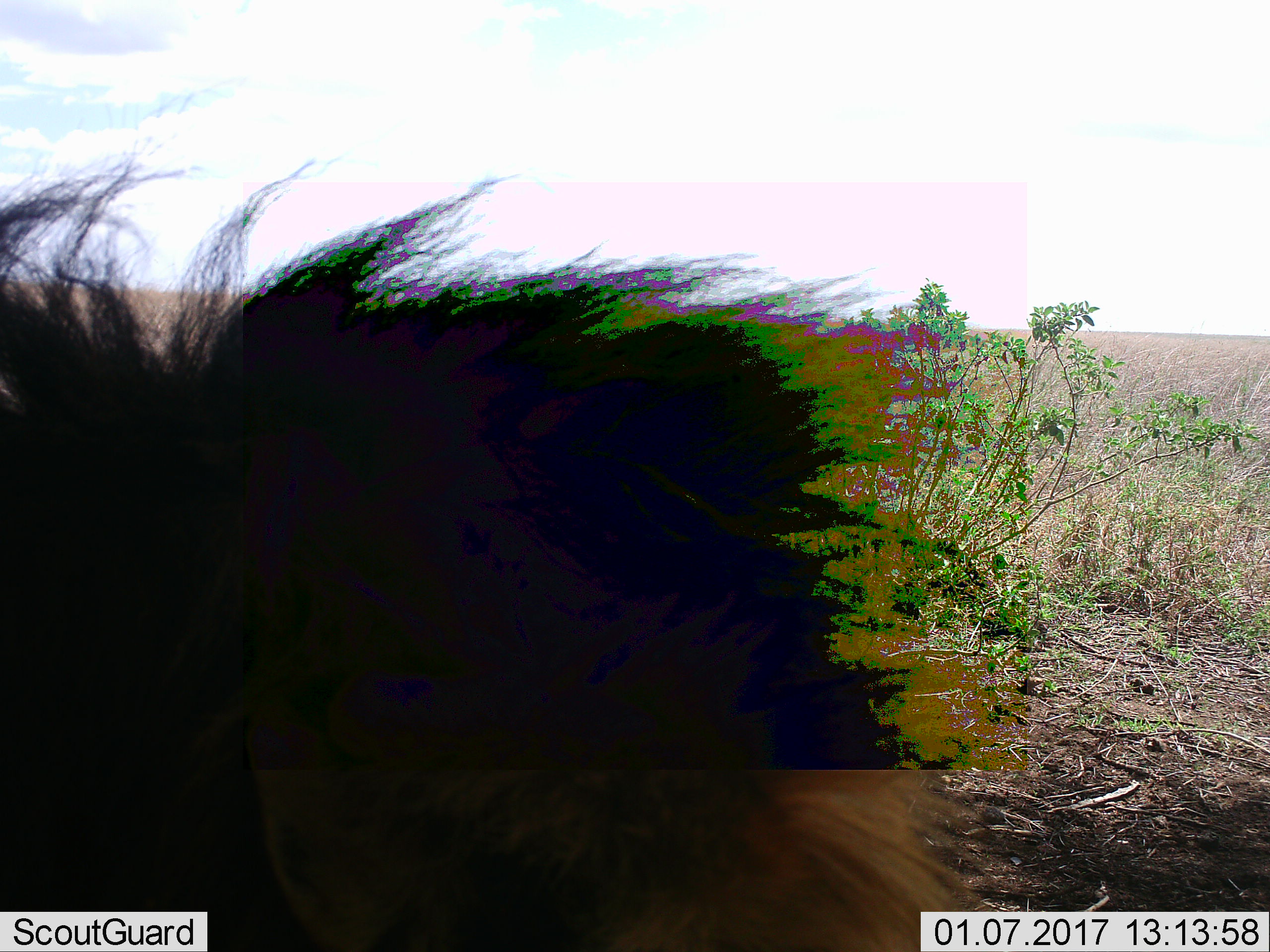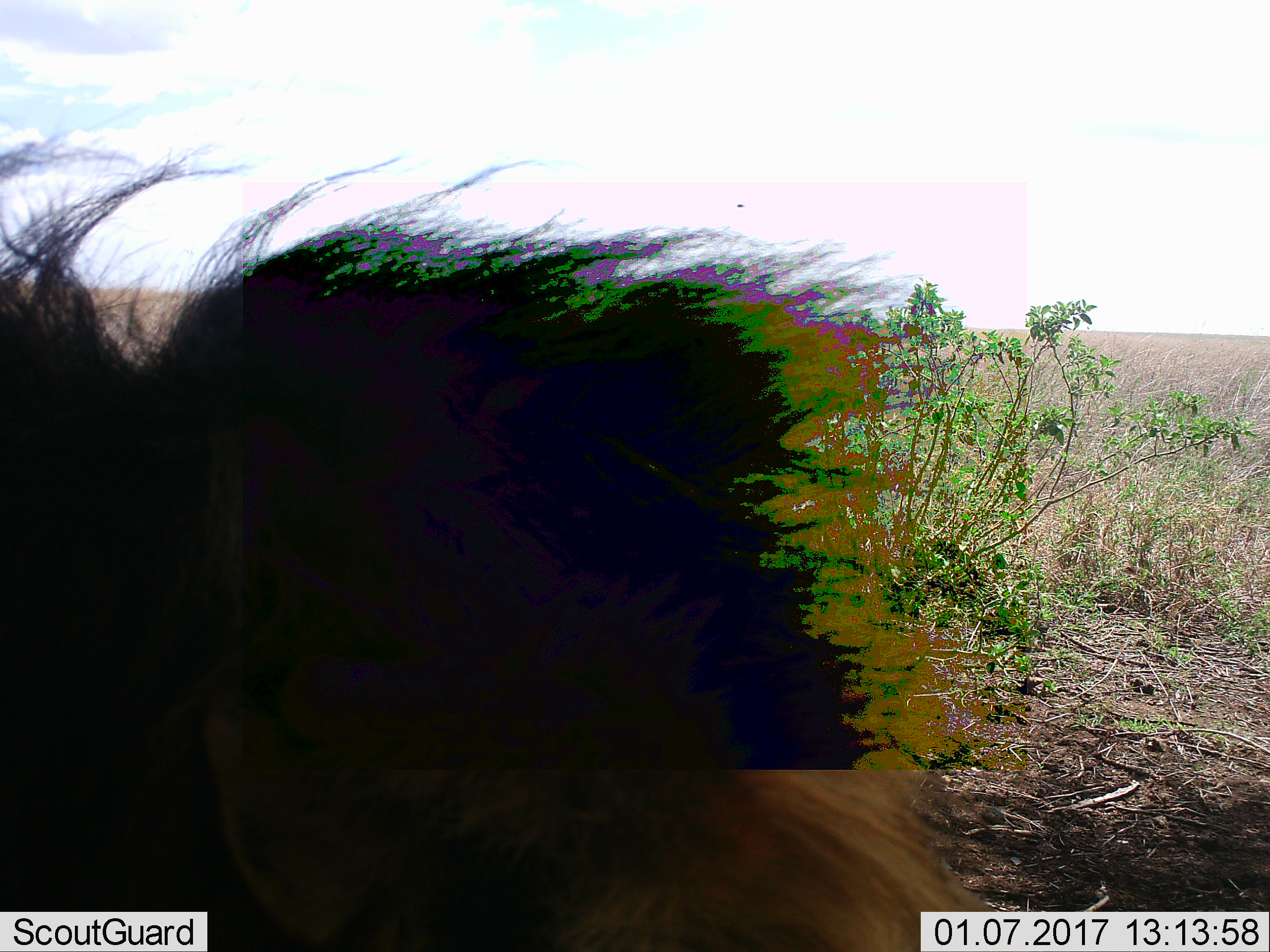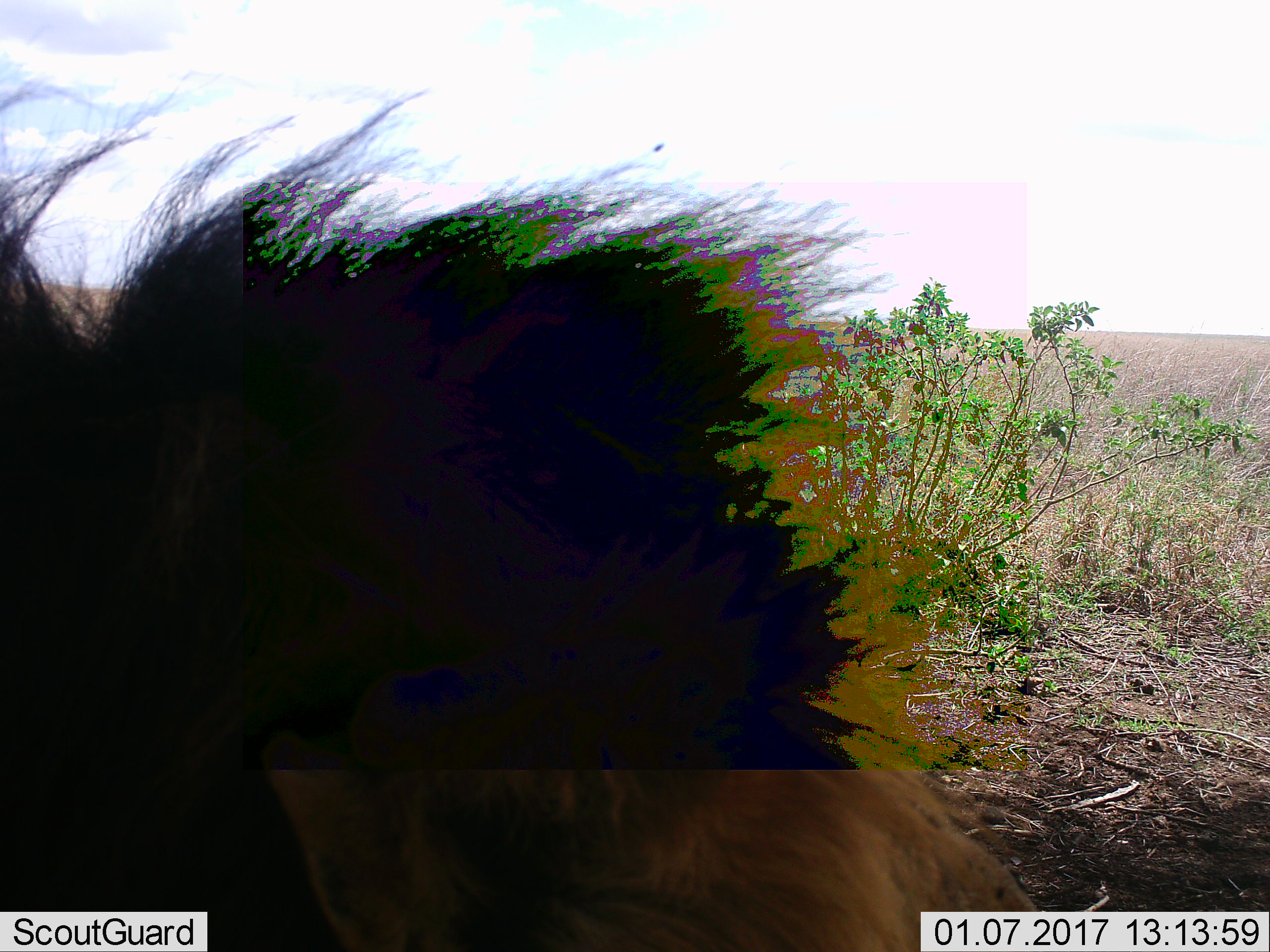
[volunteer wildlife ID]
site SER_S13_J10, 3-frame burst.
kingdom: Animalia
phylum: Chordata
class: Mammalia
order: Carnivora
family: Felidae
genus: Panthera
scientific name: Panthera leo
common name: lion male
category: lionmale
Lionmale (lion male) (Panthera leo), count 1. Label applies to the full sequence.